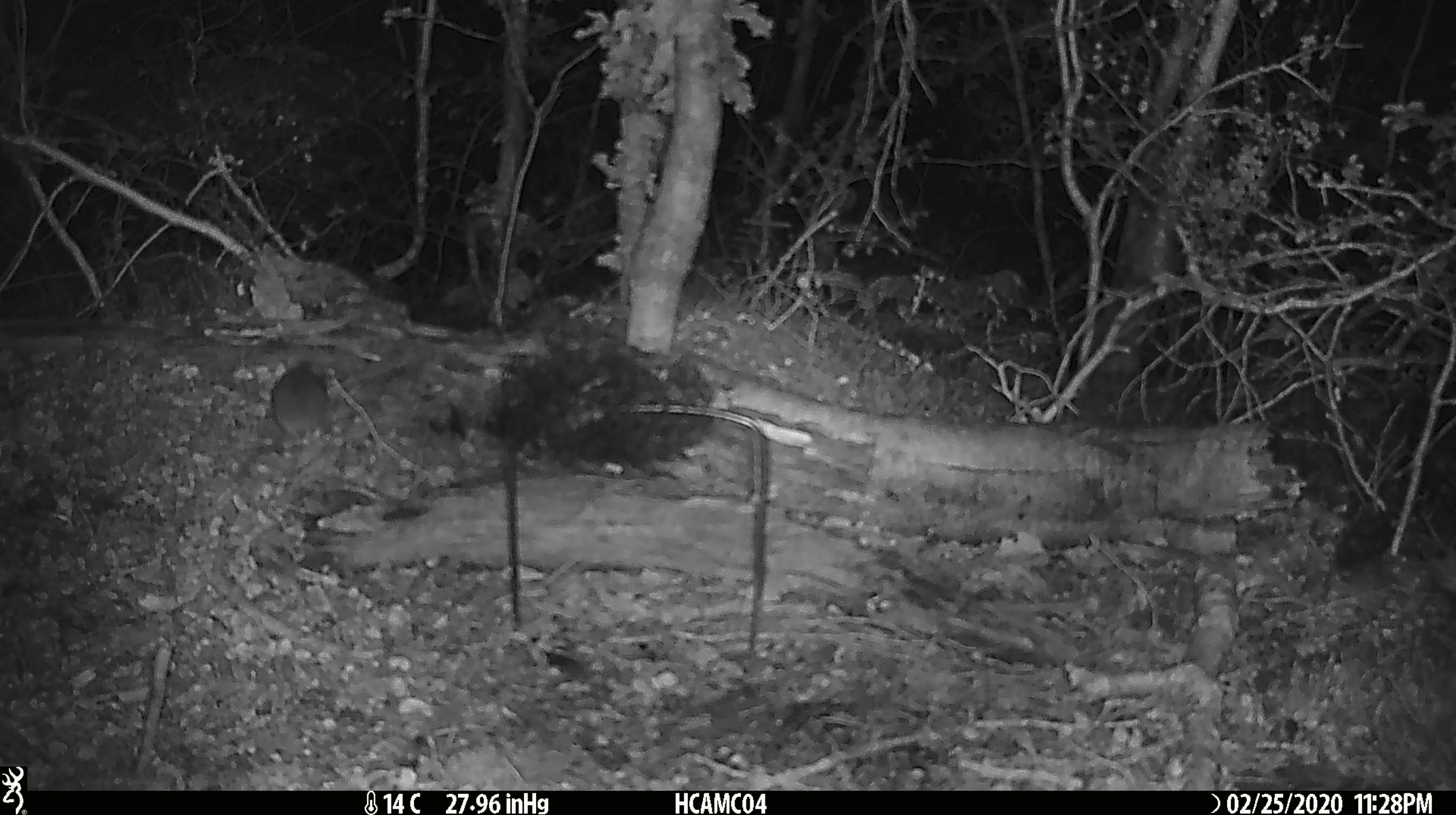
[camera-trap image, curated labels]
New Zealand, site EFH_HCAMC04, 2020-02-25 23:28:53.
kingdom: Animalia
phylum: Chordata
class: Mammalia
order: Rodentia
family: Muridae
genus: Mus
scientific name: Mus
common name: mouse